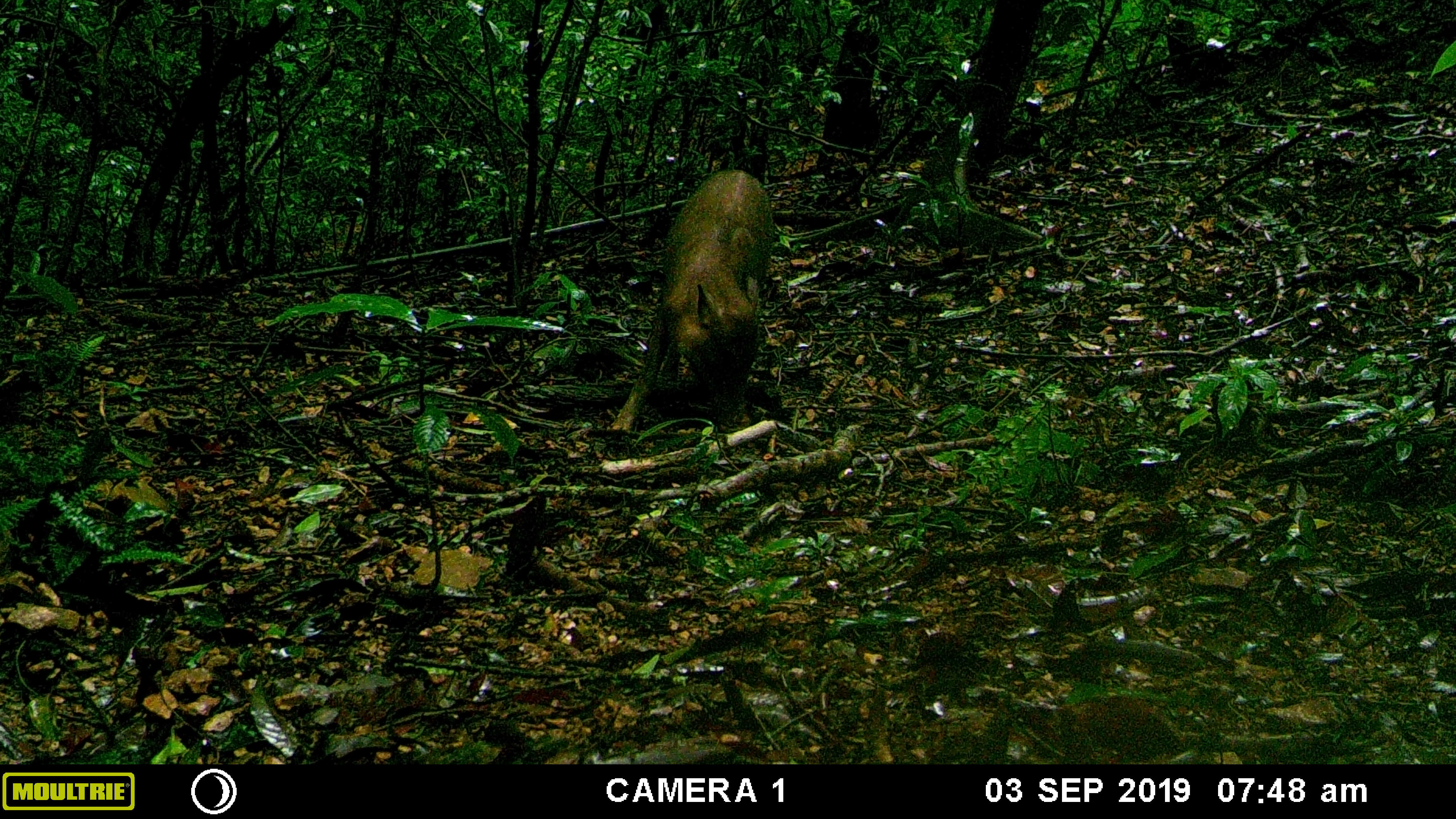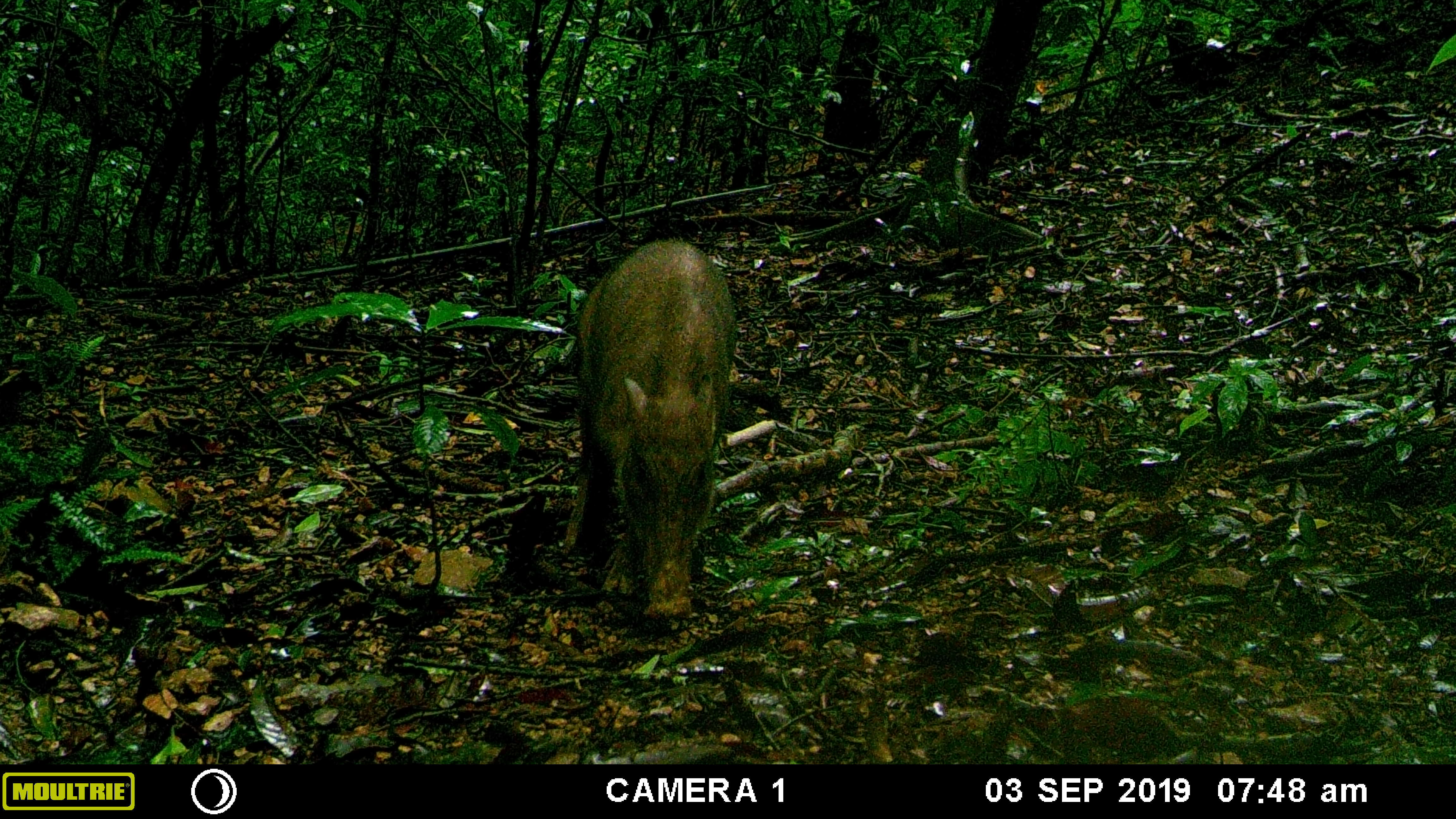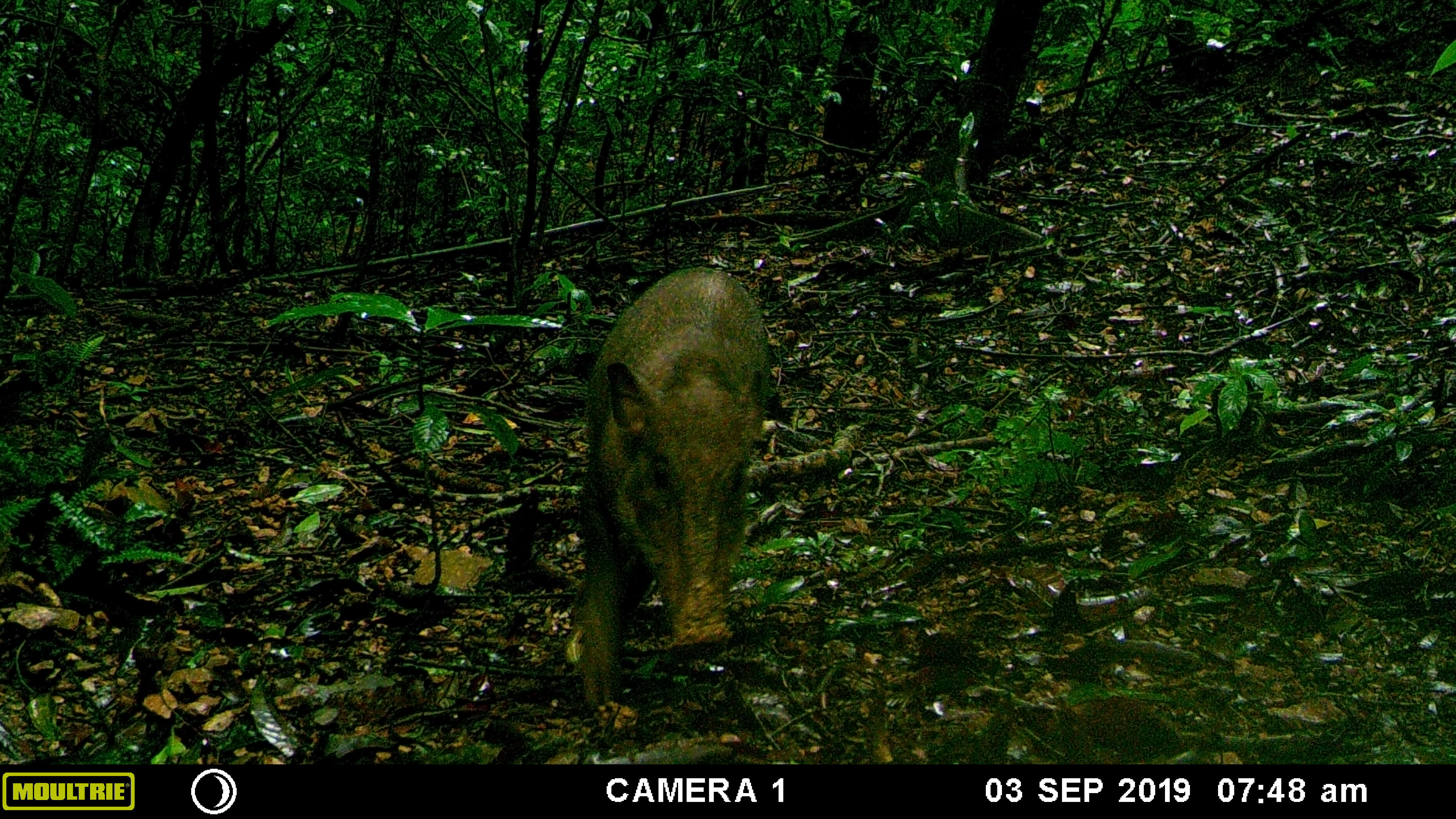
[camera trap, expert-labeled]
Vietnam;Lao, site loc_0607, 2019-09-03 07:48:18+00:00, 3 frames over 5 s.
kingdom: Animalia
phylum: Chordata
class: Mammalia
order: Artiodactyla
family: Suidae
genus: Sus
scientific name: Sus scrofa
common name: eurasian wild pig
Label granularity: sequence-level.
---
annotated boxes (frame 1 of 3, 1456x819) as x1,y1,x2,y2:
eurasian wild pig: 607,167,775,435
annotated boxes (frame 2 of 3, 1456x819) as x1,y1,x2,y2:
eurasian wild pig: 558,236,738,628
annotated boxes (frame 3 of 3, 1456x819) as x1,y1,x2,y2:
eurasian wild pig: 567,263,775,715